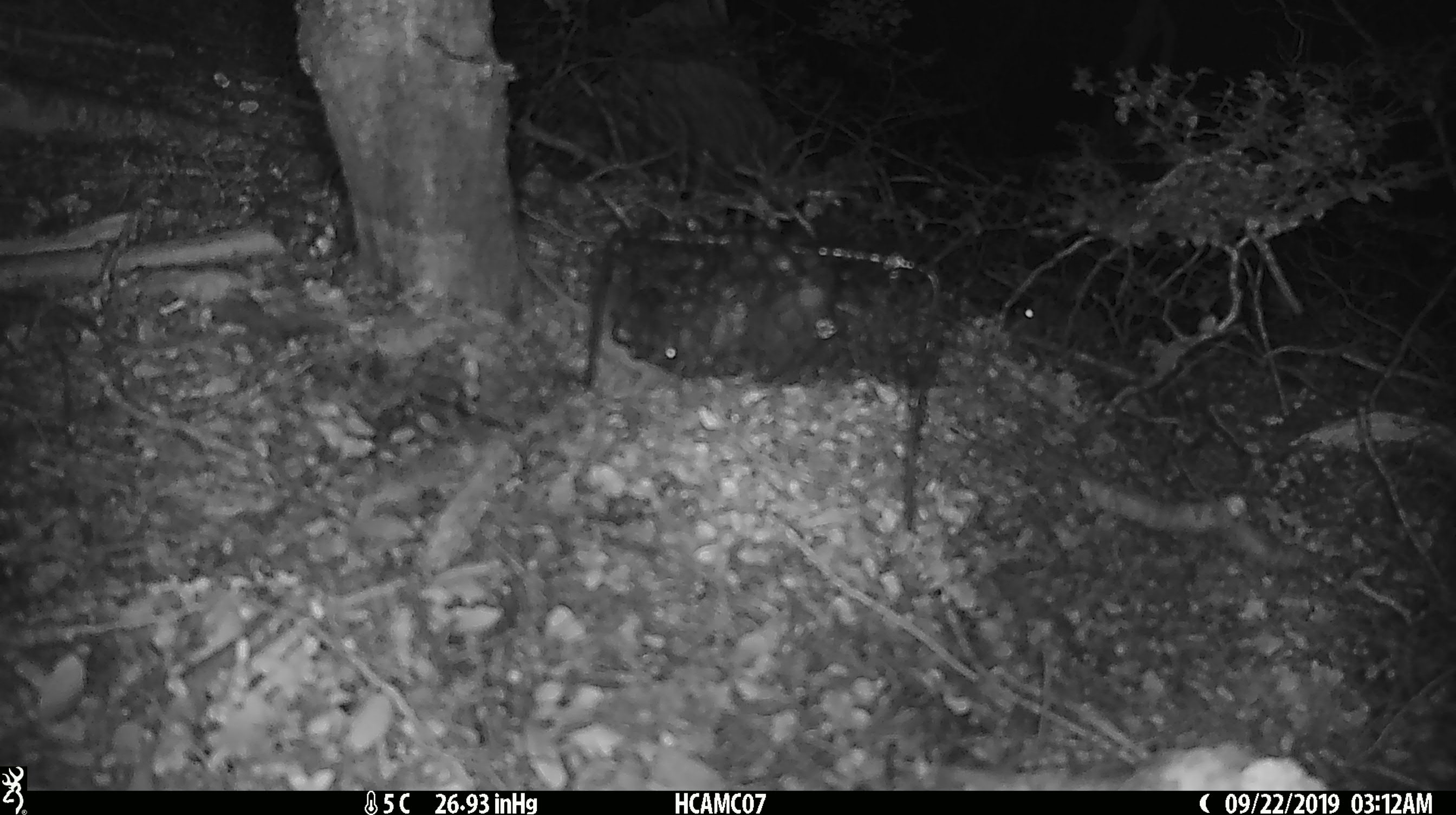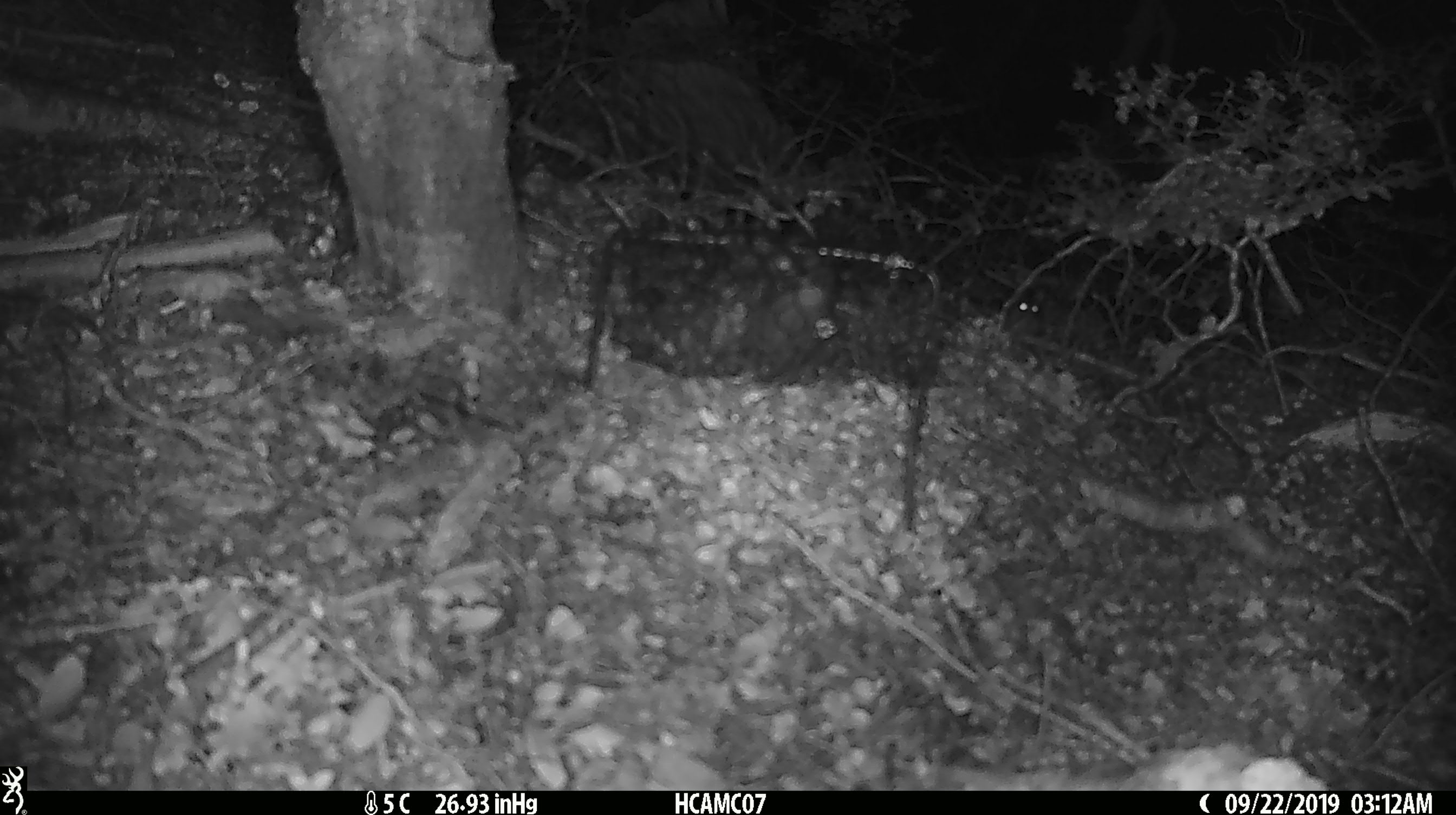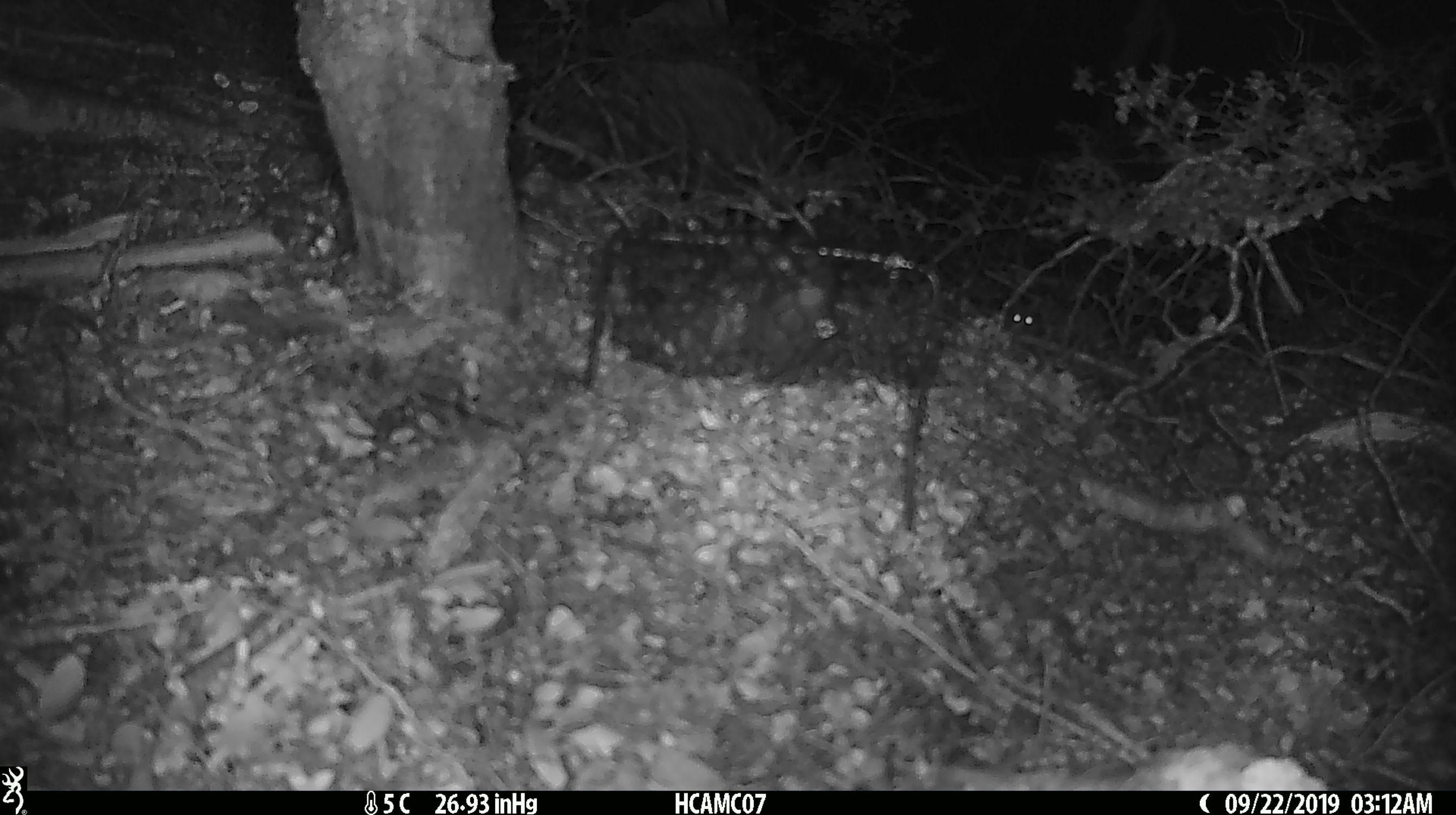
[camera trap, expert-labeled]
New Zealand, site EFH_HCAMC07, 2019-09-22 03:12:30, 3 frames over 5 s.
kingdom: Animalia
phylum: Chordata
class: Mammalia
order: Rodentia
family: Muridae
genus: Mus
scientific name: Mus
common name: mouse